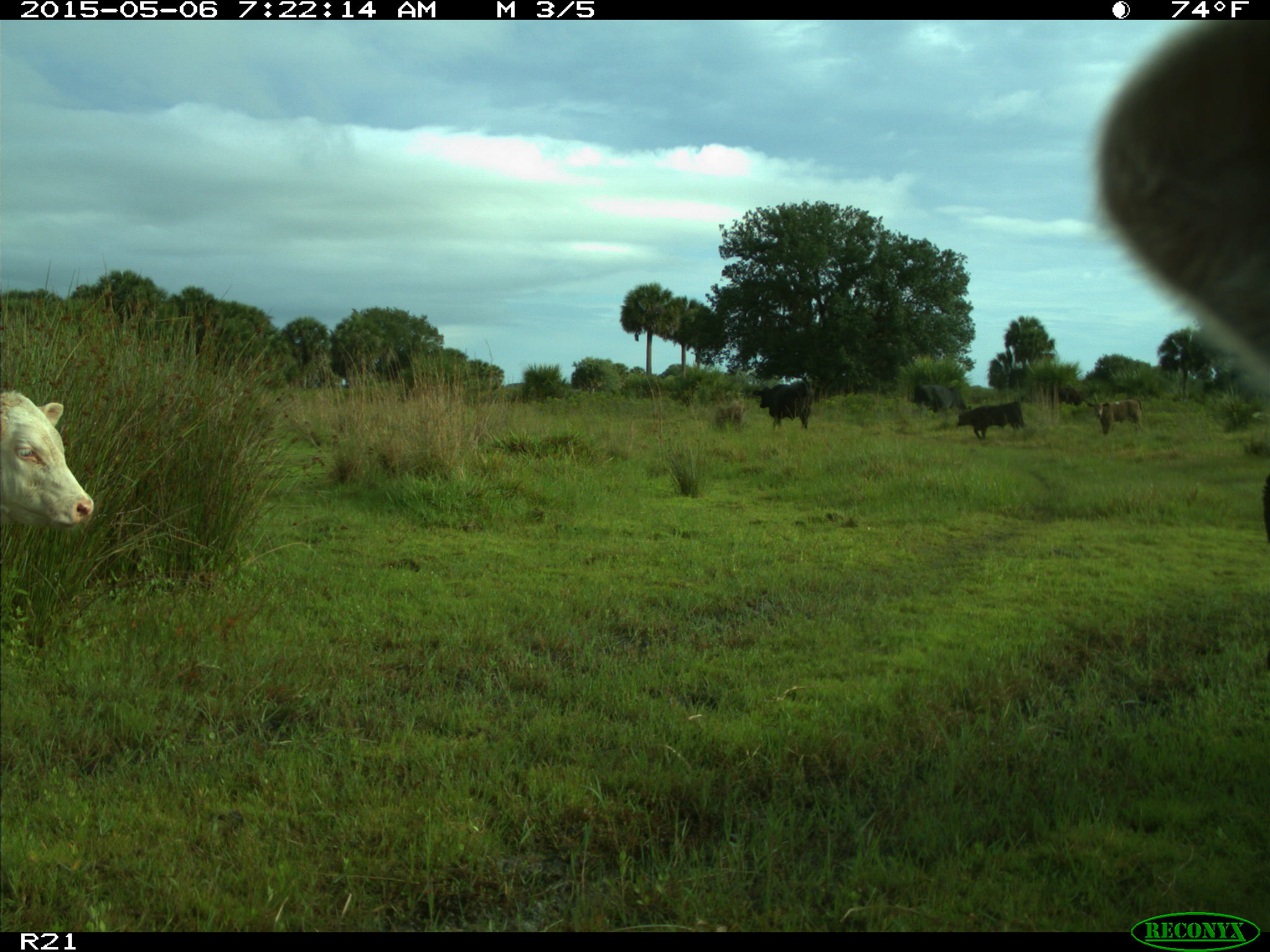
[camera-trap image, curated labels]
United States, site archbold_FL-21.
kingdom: Animalia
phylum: Chordata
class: Mammalia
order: Artiodactyla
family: Bovidae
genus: Bos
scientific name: Bos taurus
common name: domestic cow